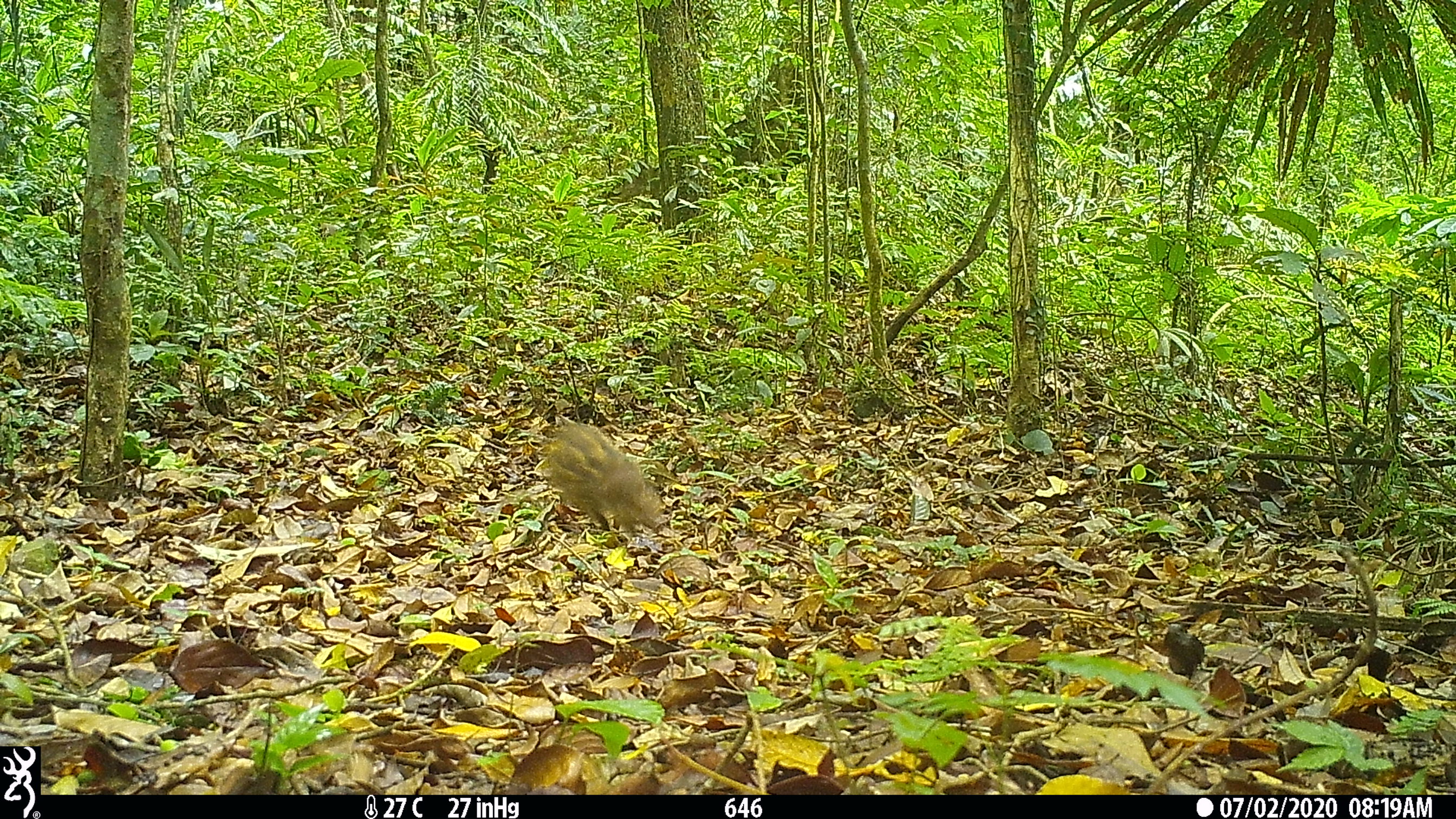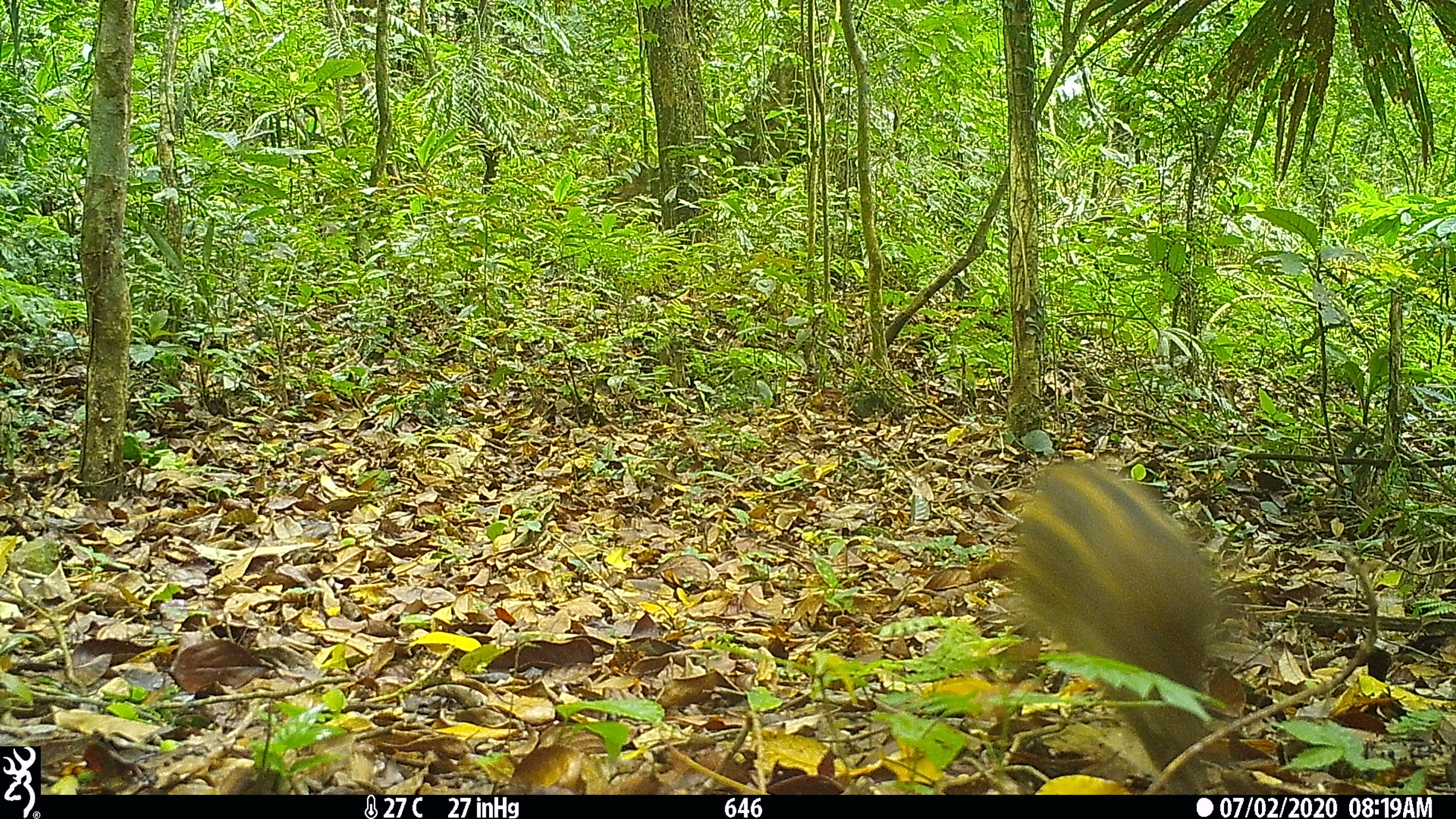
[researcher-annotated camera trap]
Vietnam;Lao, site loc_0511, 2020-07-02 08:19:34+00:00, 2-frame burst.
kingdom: Animalia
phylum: Chordata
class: Mammalia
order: Artiodactyla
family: Suidae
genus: Sus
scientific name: Sus scrofa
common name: eurasian wild pig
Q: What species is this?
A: Eurasian wild pig (Sus scrofa).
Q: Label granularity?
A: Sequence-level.